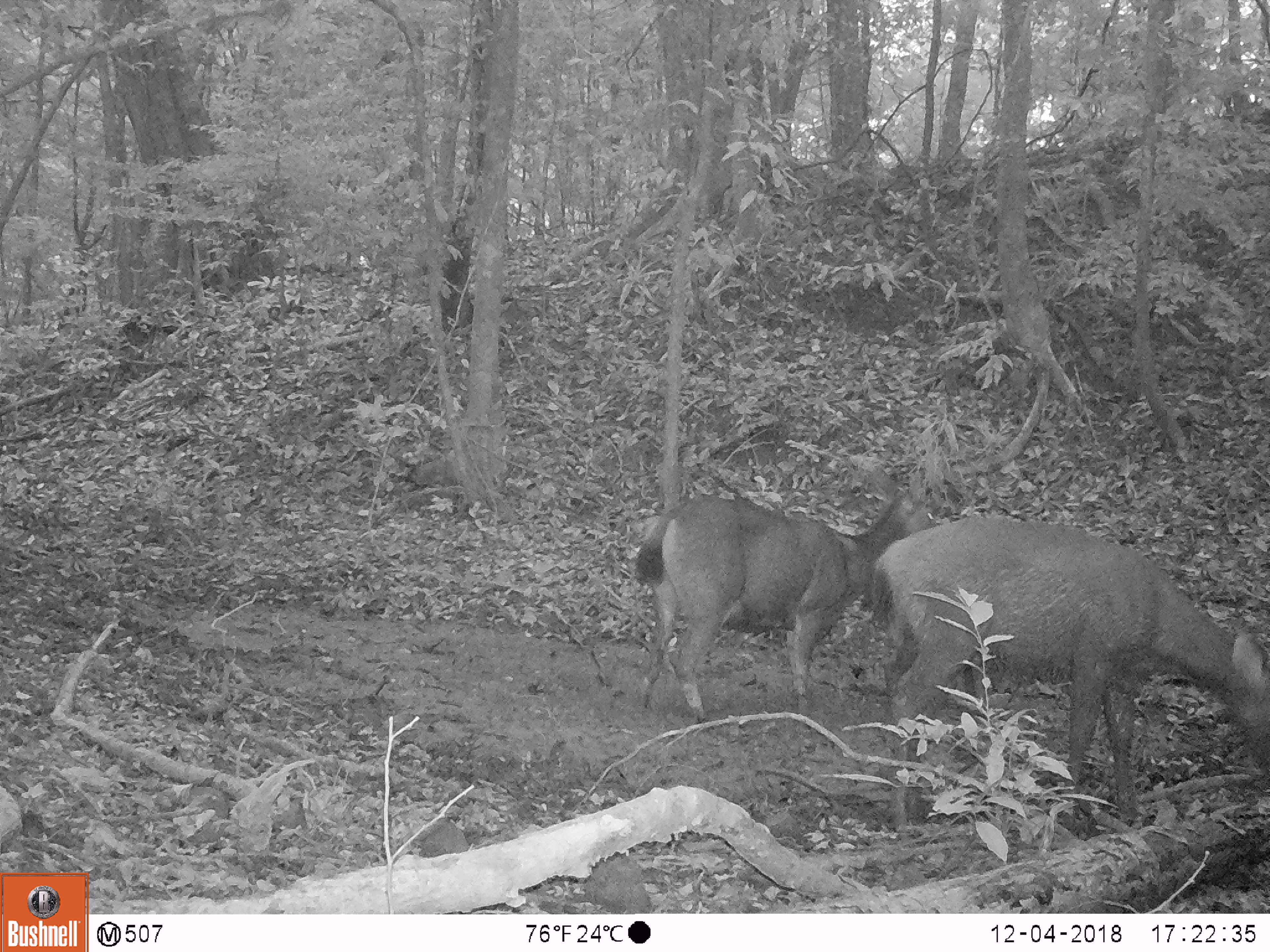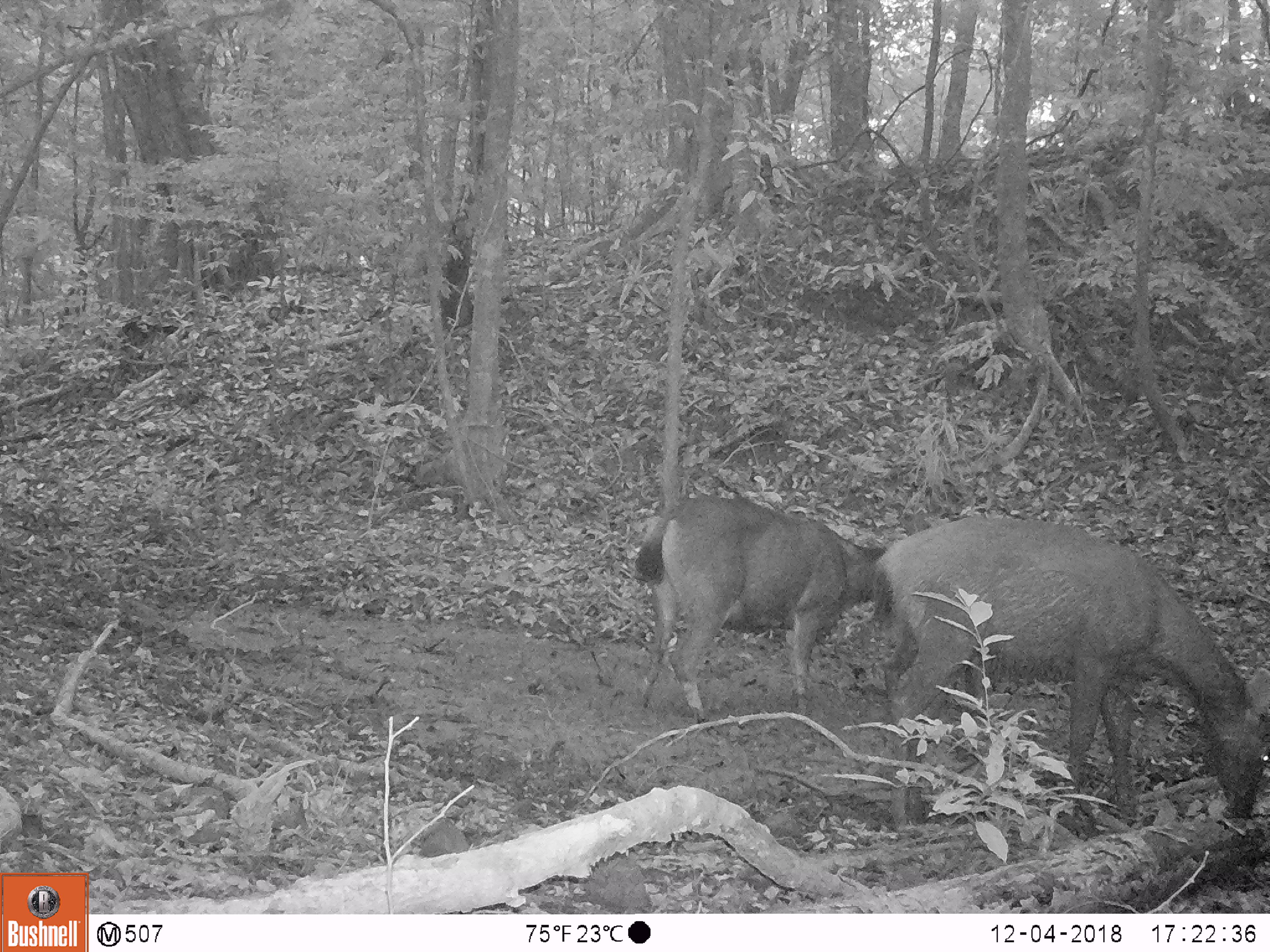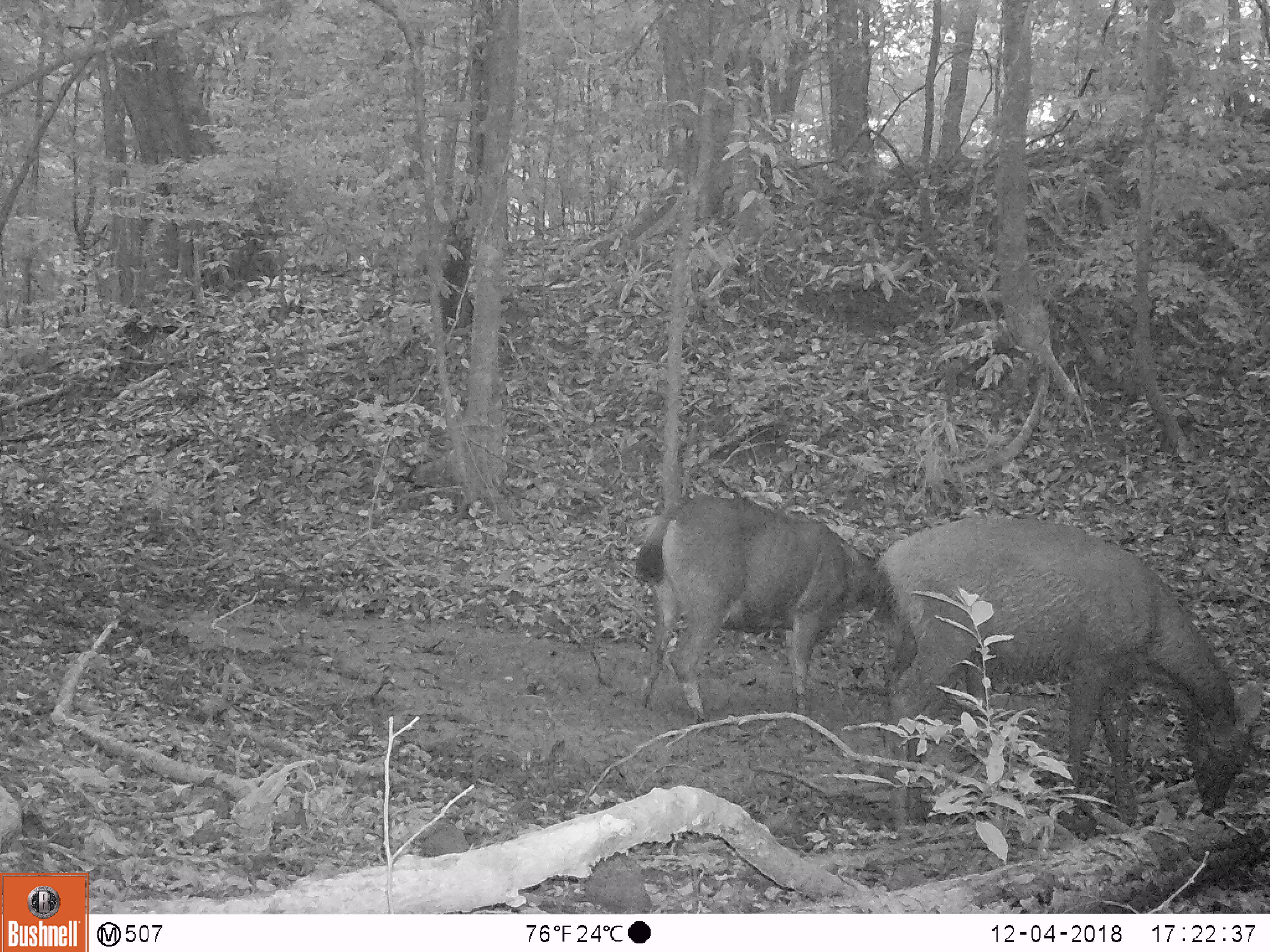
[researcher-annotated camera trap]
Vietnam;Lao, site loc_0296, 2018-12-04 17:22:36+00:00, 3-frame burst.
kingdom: Animalia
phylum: Chordata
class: Mammalia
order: Artiodactyla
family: Cervidae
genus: Rusa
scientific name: Rusa unicolor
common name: sambar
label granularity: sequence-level